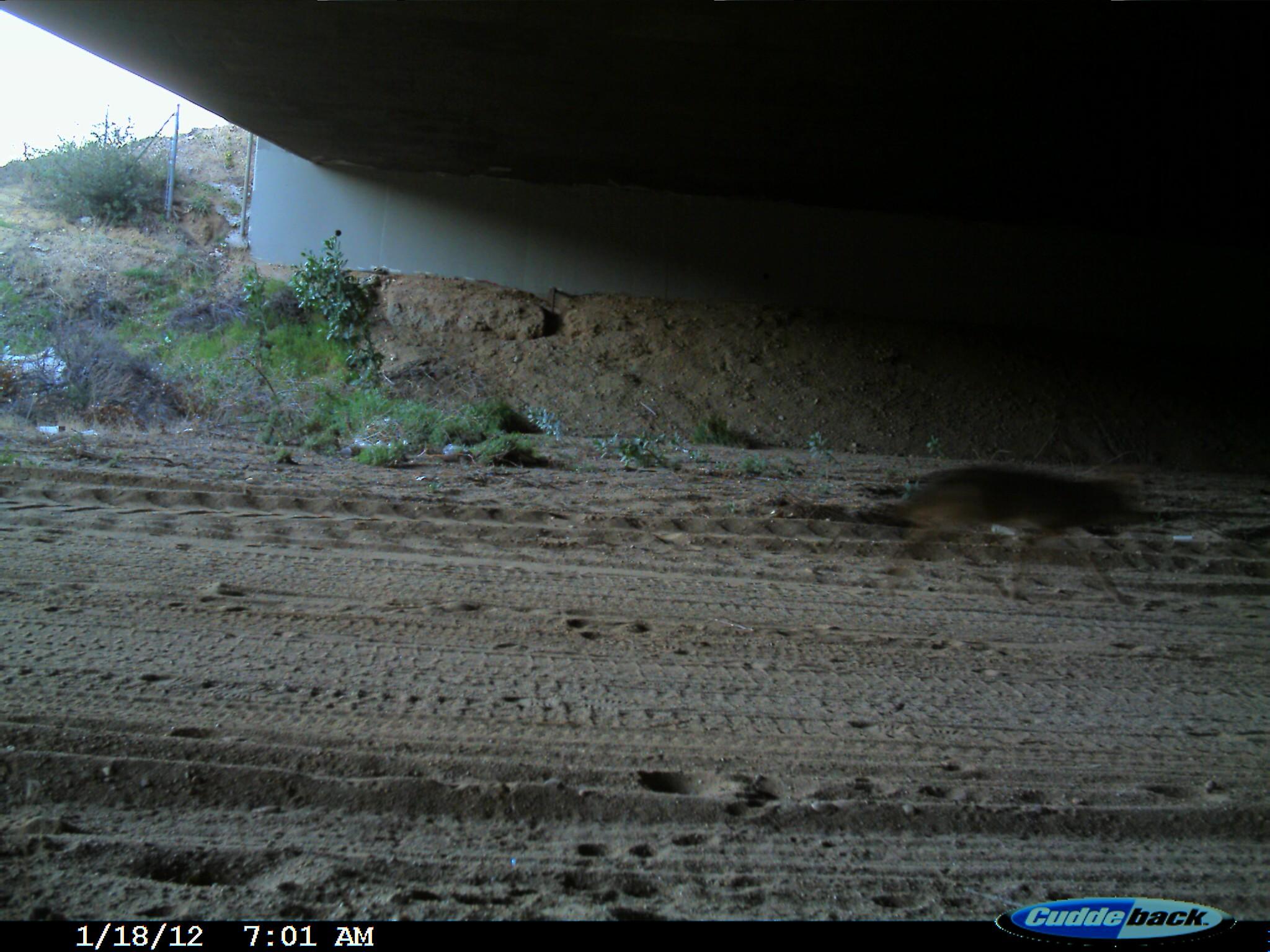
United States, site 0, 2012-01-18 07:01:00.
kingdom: Animalia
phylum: Chordata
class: Mammalia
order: Carnivora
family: Canidae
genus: Canis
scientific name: Canis latrans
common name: coyote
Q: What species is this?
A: Coyote (Canis latrans).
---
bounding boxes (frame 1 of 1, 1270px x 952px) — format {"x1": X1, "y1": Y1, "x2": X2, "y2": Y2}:
coyote: {"x1": 800, "y1": 447, "x2": 1162, "y2": 619}